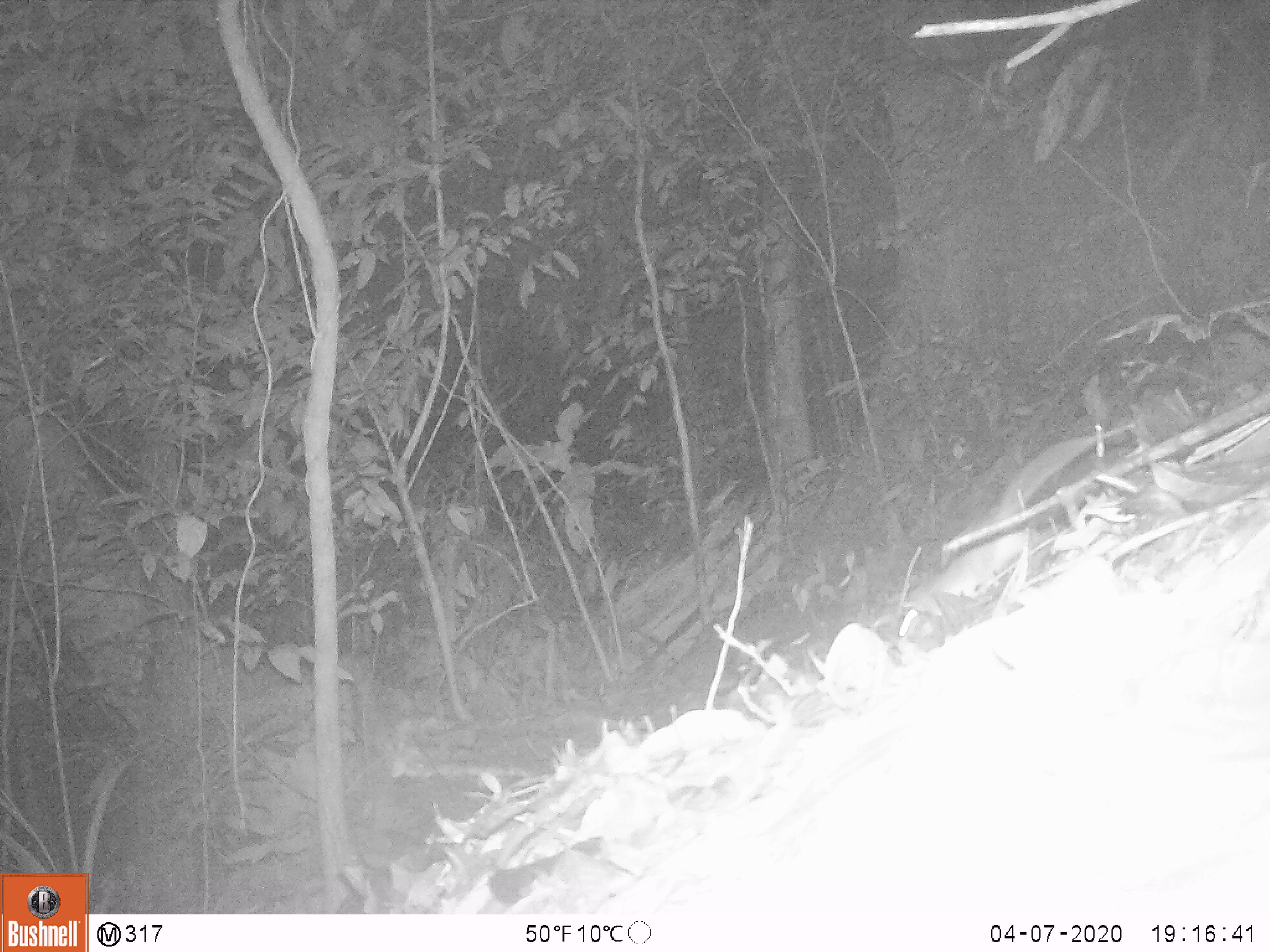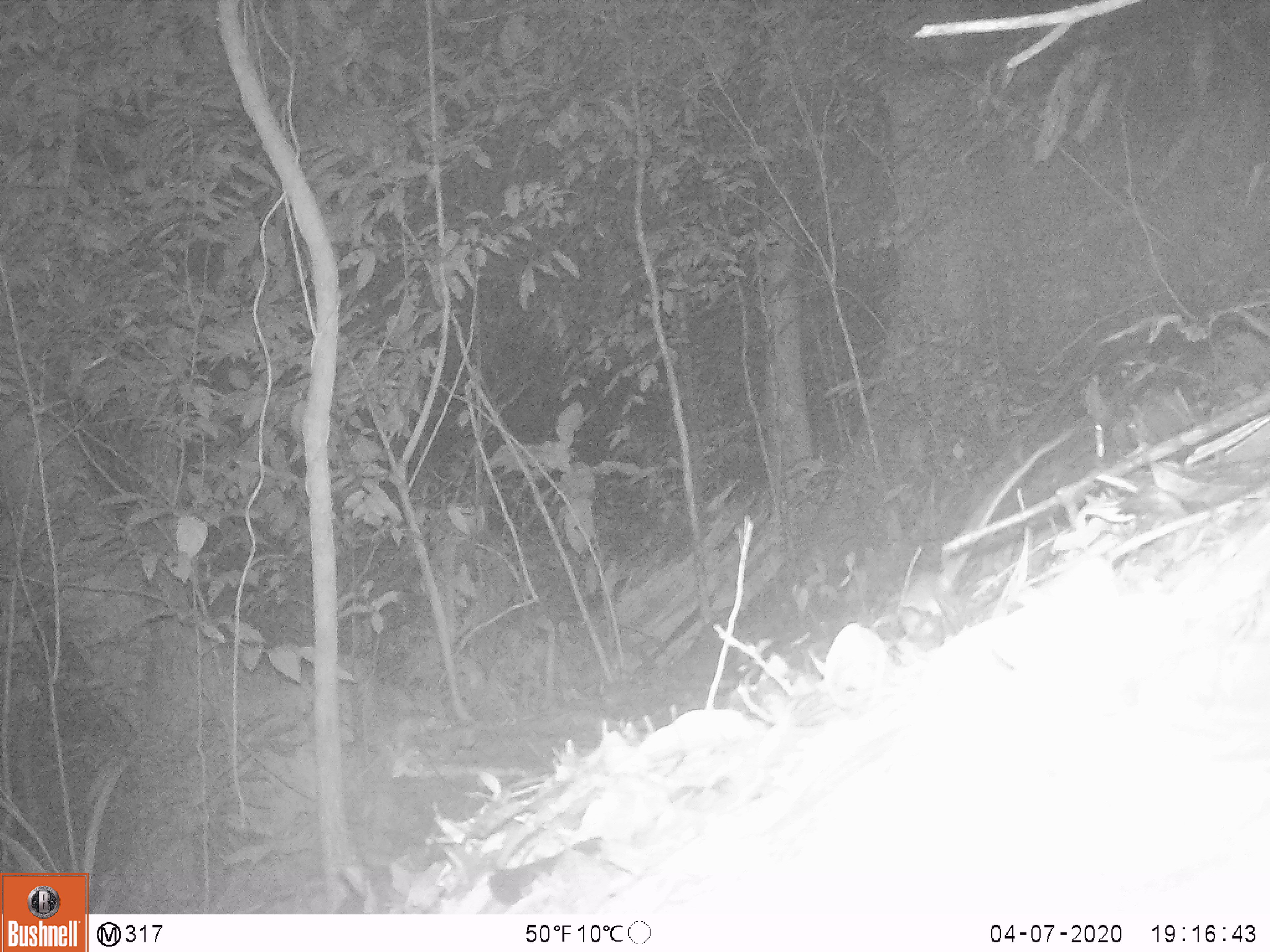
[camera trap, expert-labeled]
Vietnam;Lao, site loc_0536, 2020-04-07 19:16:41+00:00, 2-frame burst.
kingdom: Animalia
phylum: Chordata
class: Mammalia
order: Rodentia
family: Muridae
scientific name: Muridae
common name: old-world mice and rats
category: unidentified murid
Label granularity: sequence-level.